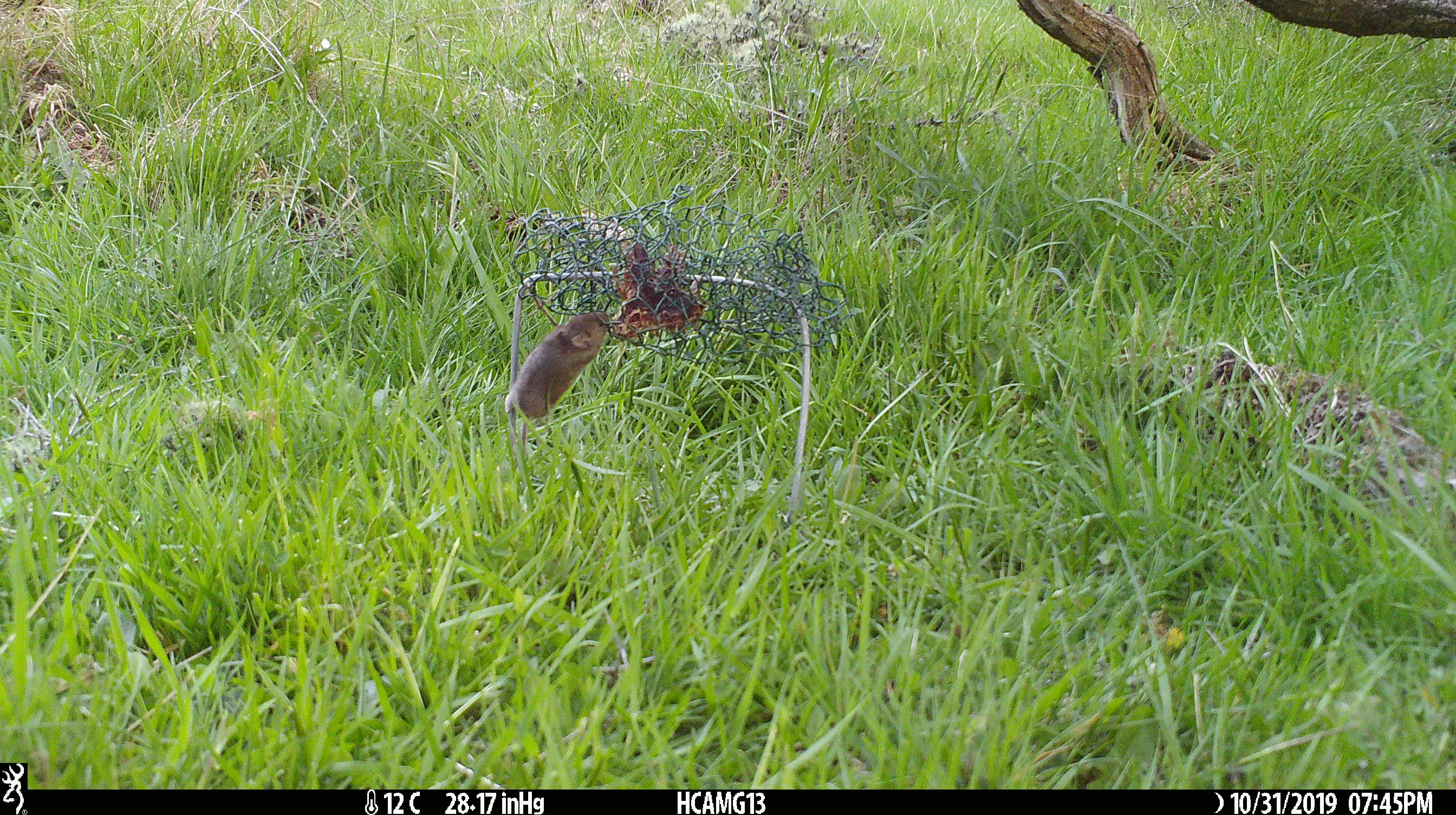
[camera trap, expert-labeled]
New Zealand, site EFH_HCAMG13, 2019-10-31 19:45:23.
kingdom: Animalia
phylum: Chordata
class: Mammalia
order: Rodentia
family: Muridae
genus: Mus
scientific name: Mus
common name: mouse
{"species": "mouse (Mus)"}